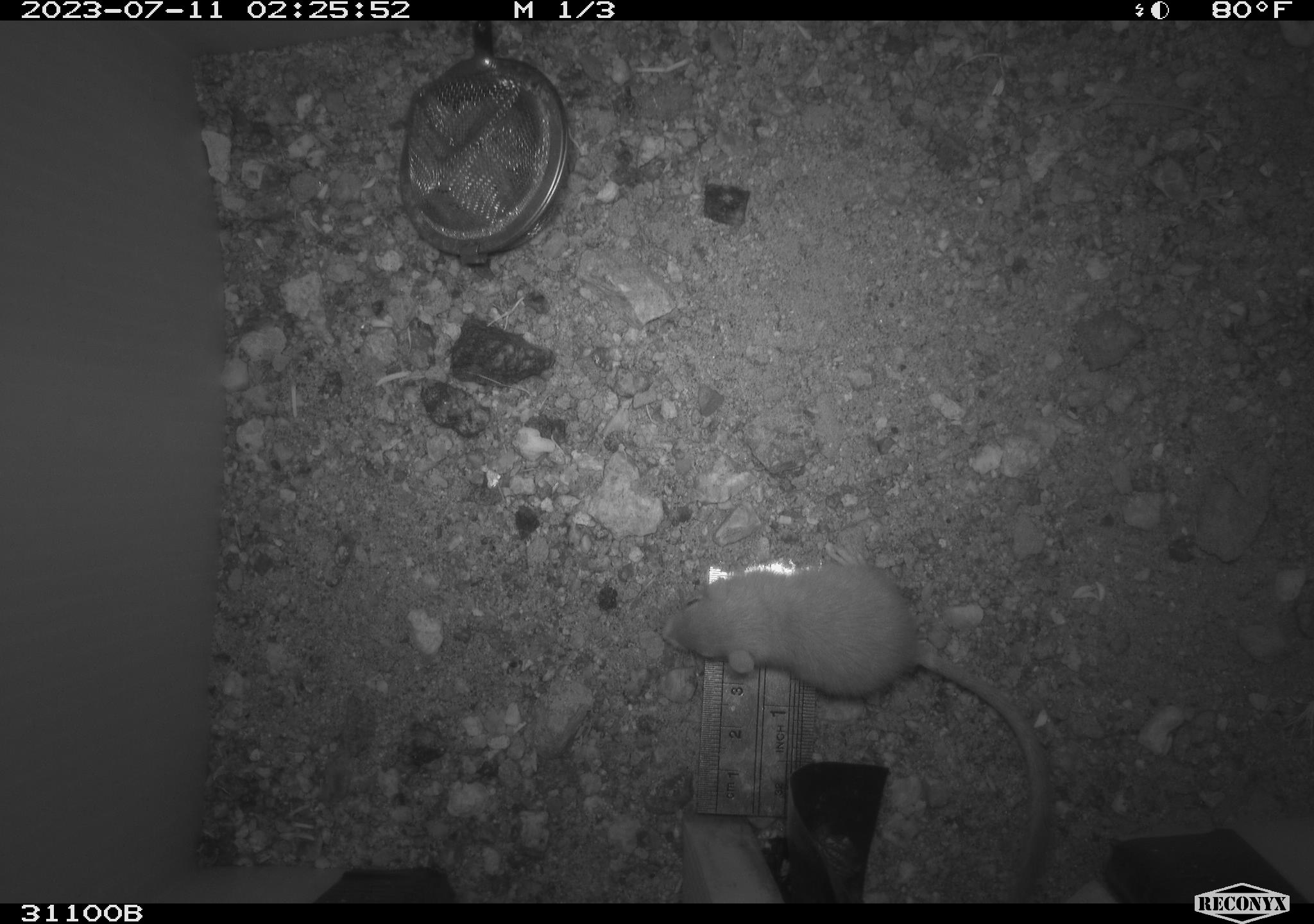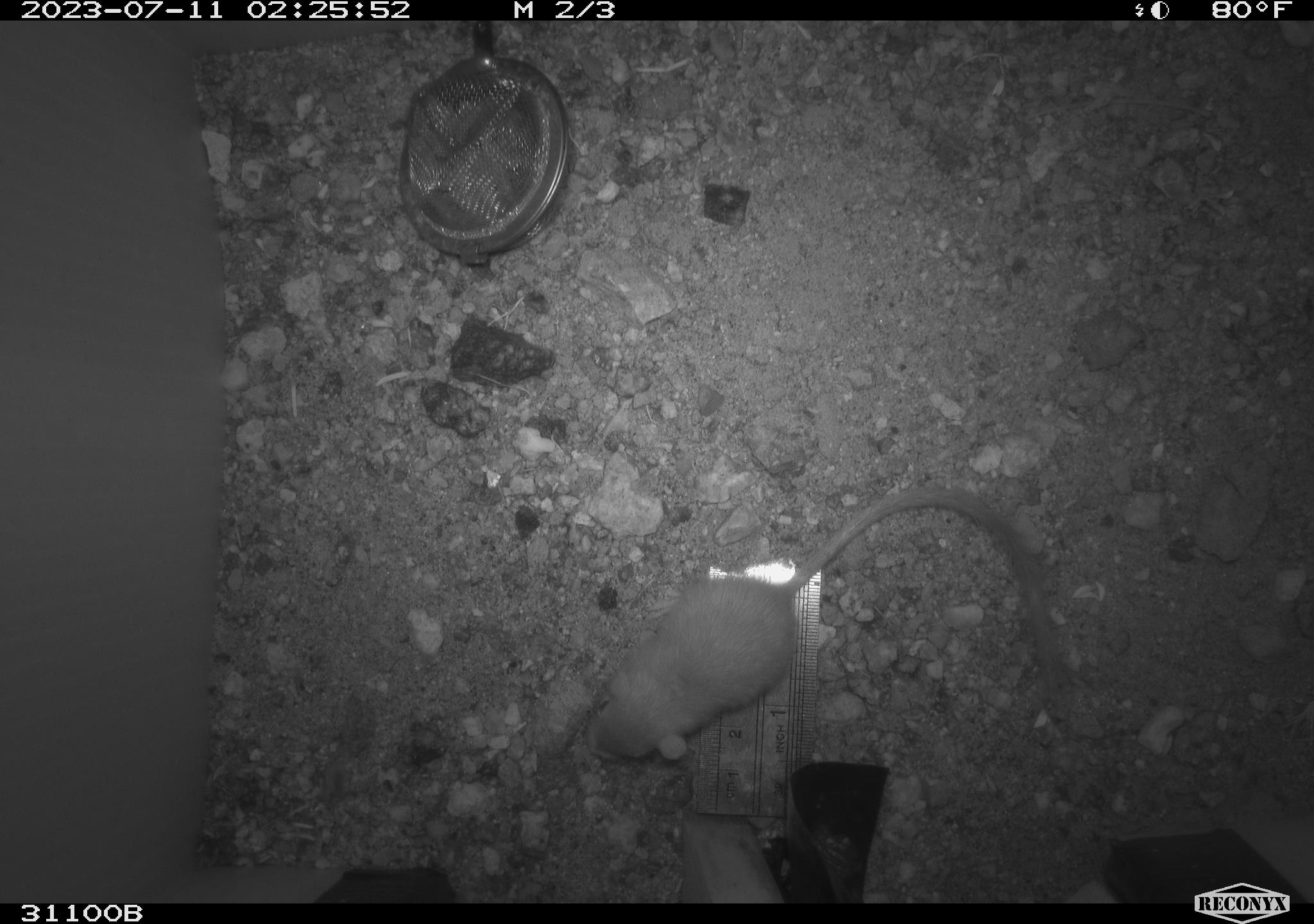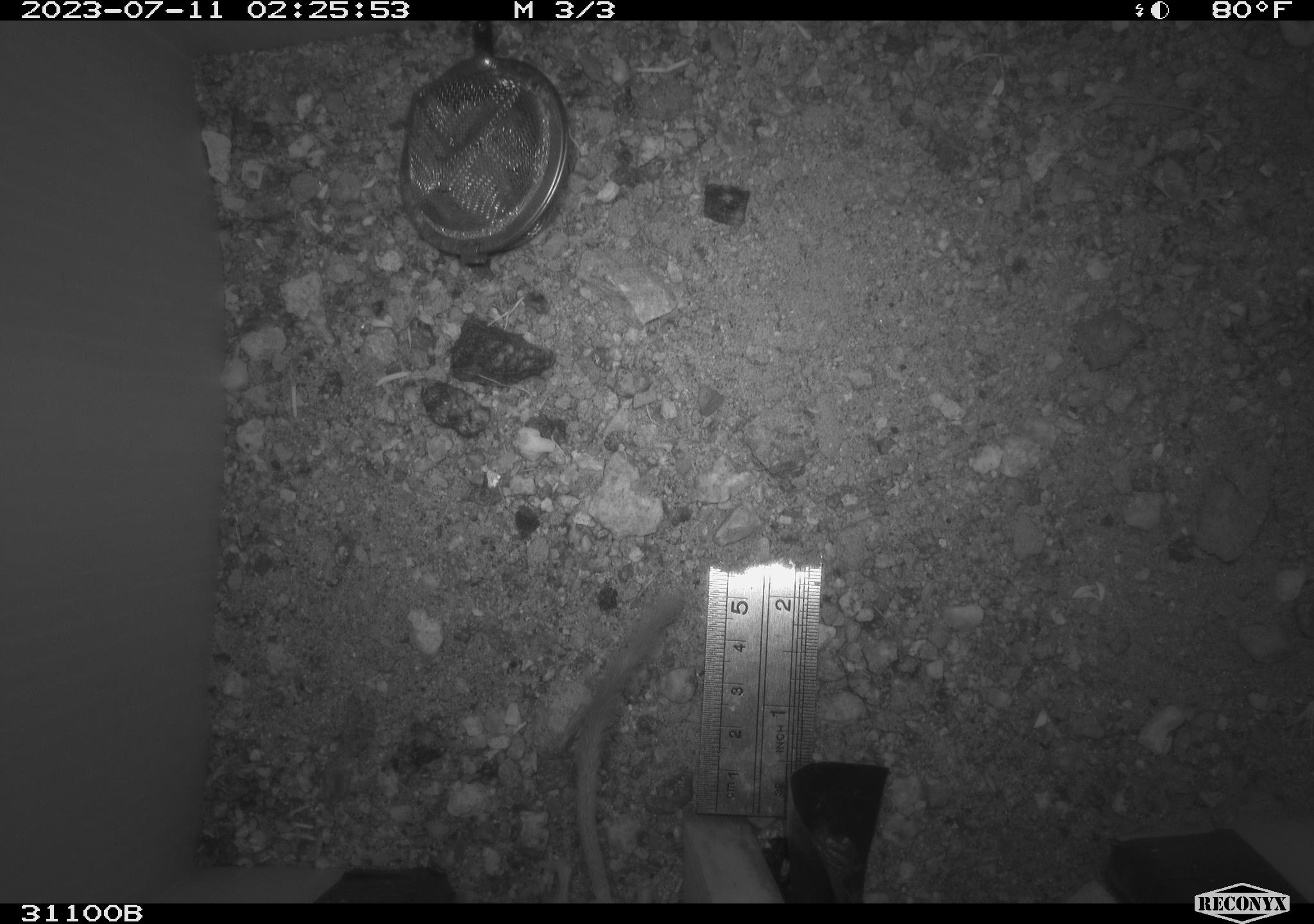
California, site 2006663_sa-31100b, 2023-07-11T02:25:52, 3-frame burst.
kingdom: Animalia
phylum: Chordata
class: Mammalia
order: Rodentia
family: Heteromyidae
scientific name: Heteromyidae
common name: kangaroo rats and pocket mice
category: heteromyidae family